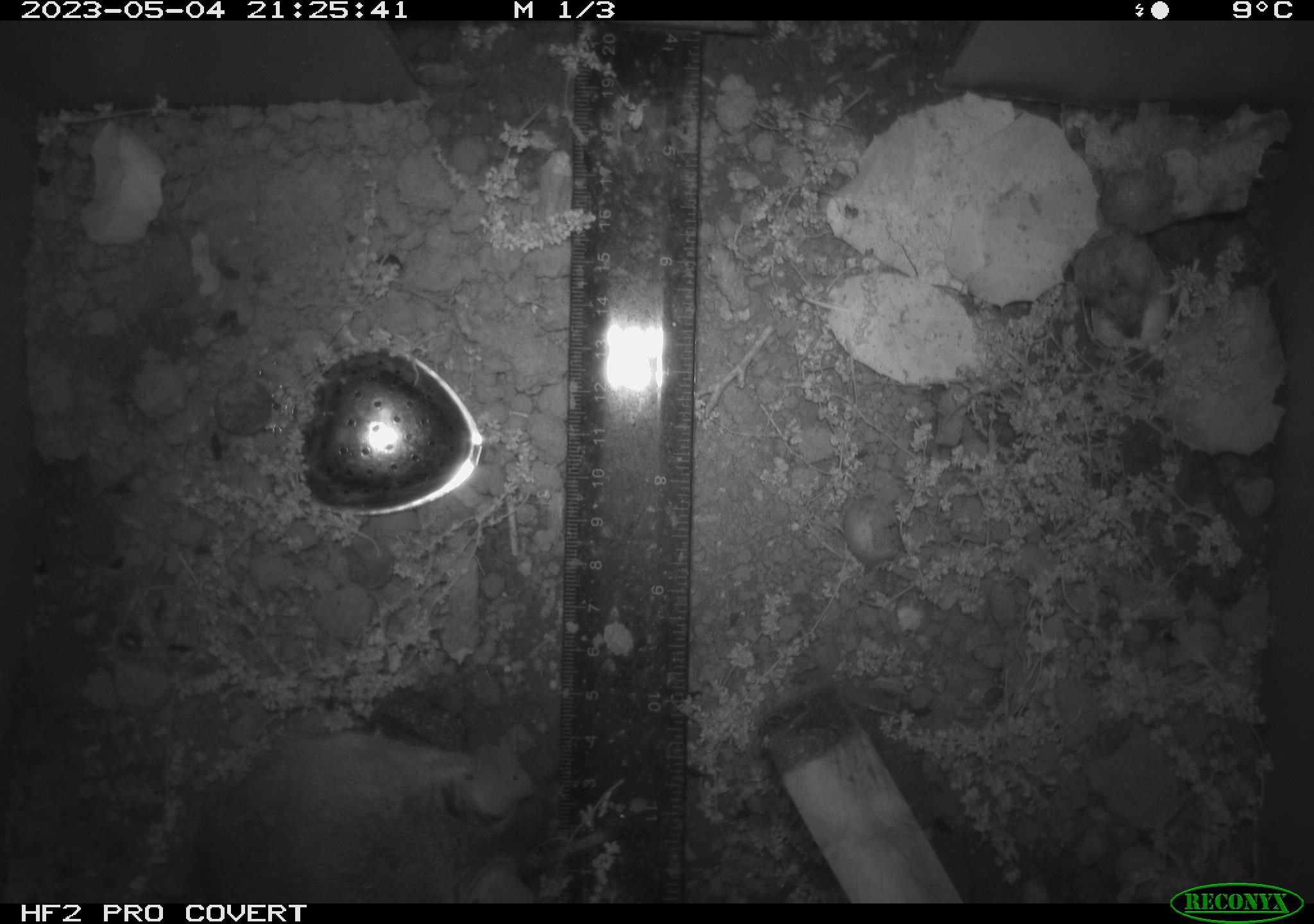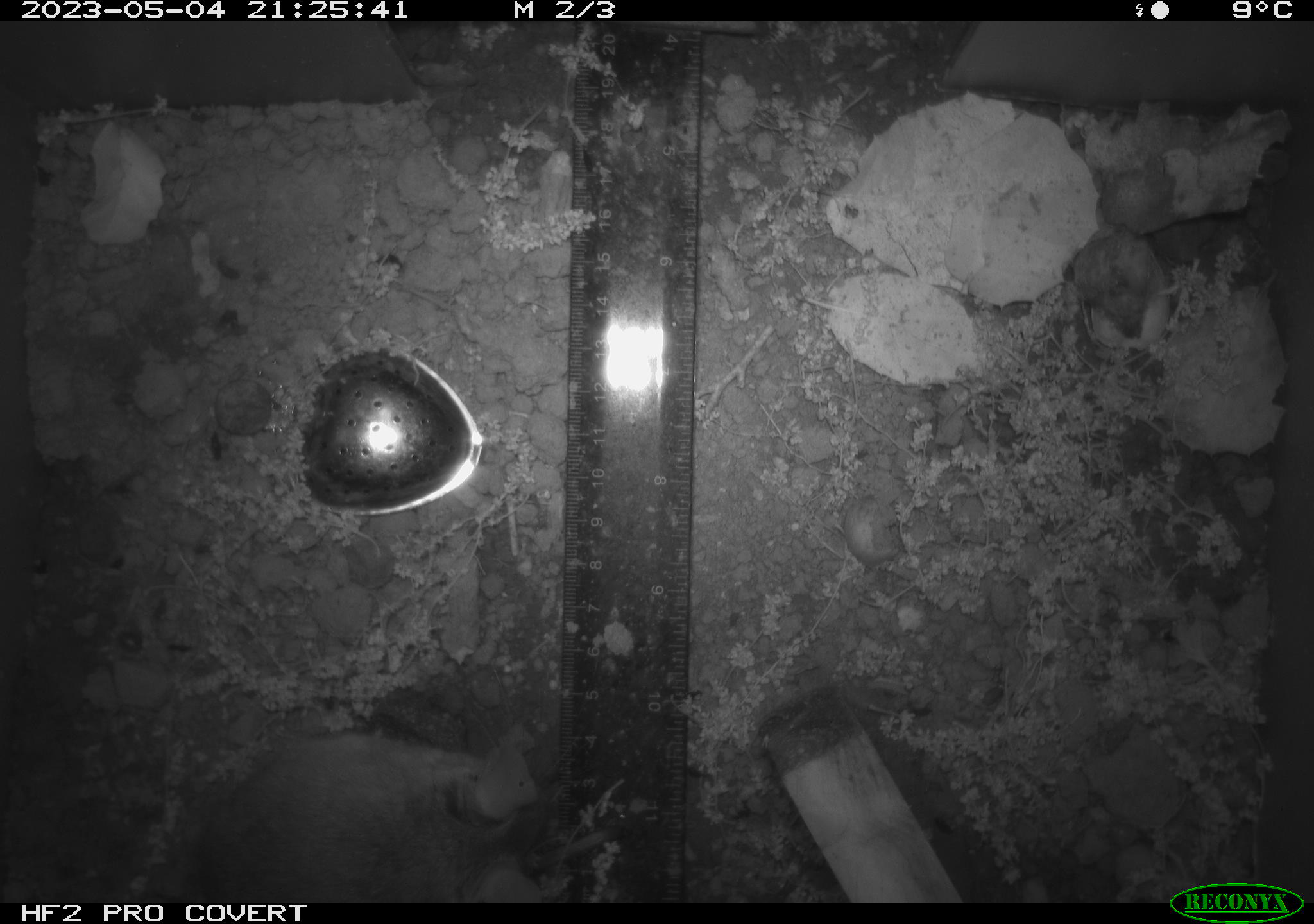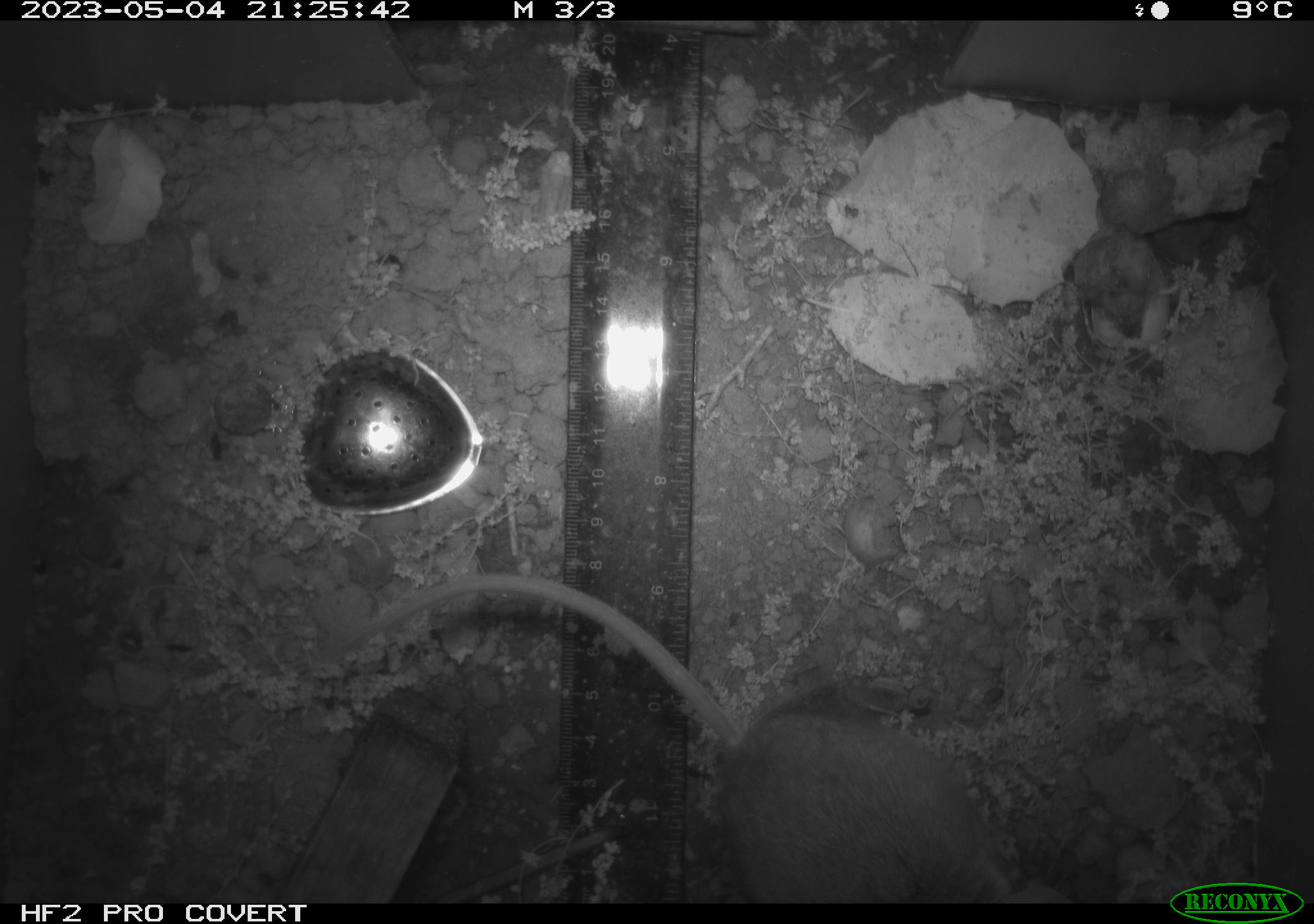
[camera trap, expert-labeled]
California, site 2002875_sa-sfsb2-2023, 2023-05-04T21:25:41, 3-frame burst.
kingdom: Animalia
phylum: Chordata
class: Mammalia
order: Rodentia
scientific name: Rodentia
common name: mouse species